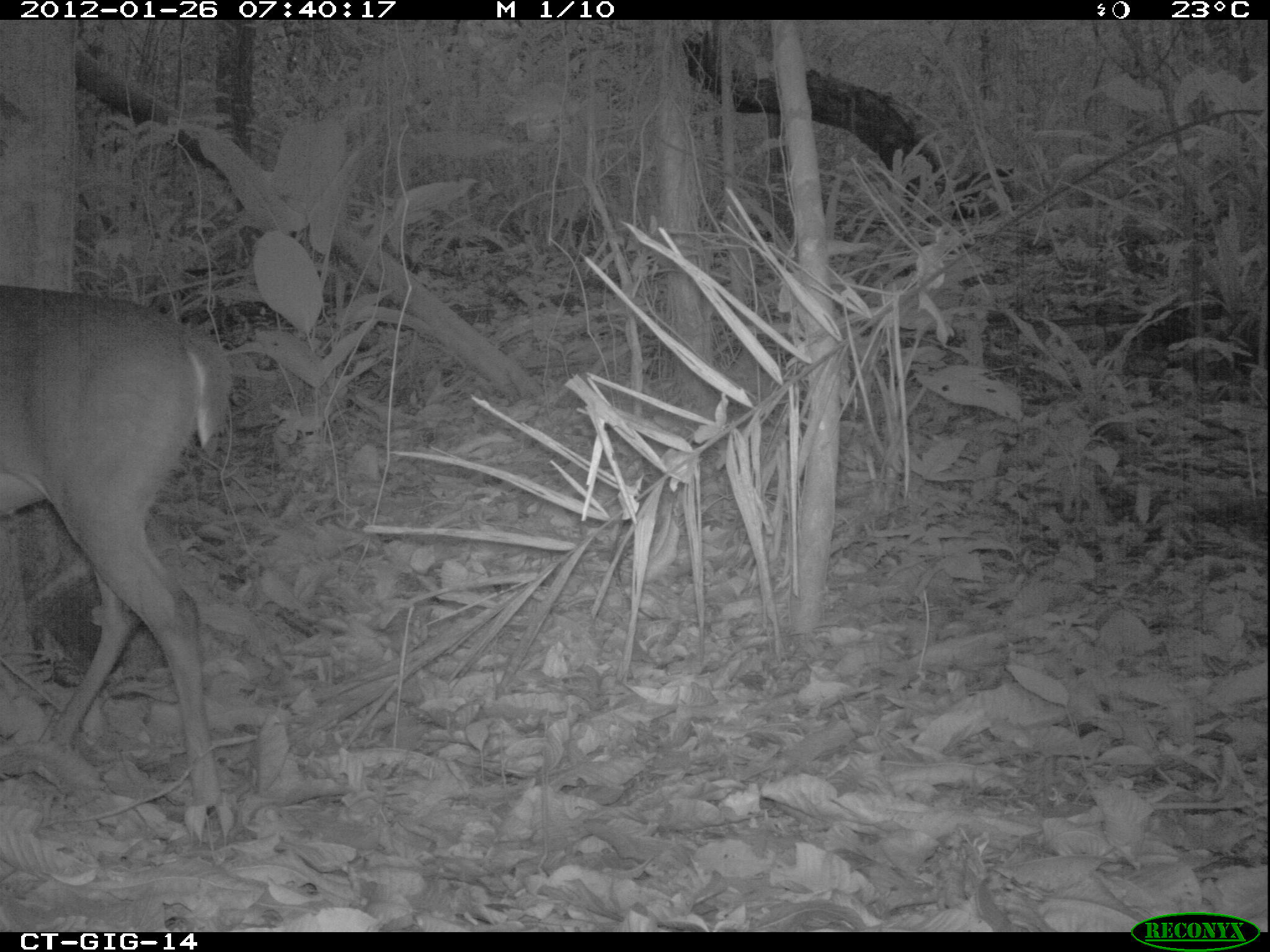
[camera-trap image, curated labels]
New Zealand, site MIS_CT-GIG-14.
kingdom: Animalia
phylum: Chordata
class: Mammalia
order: Artiodactyla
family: Cervidae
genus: Odocoileus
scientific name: Odocoileus virginianus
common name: white-tailed deer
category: white tailed deer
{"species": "white tailed deer (white-tailed deer) (Odocoileus virginianus)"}